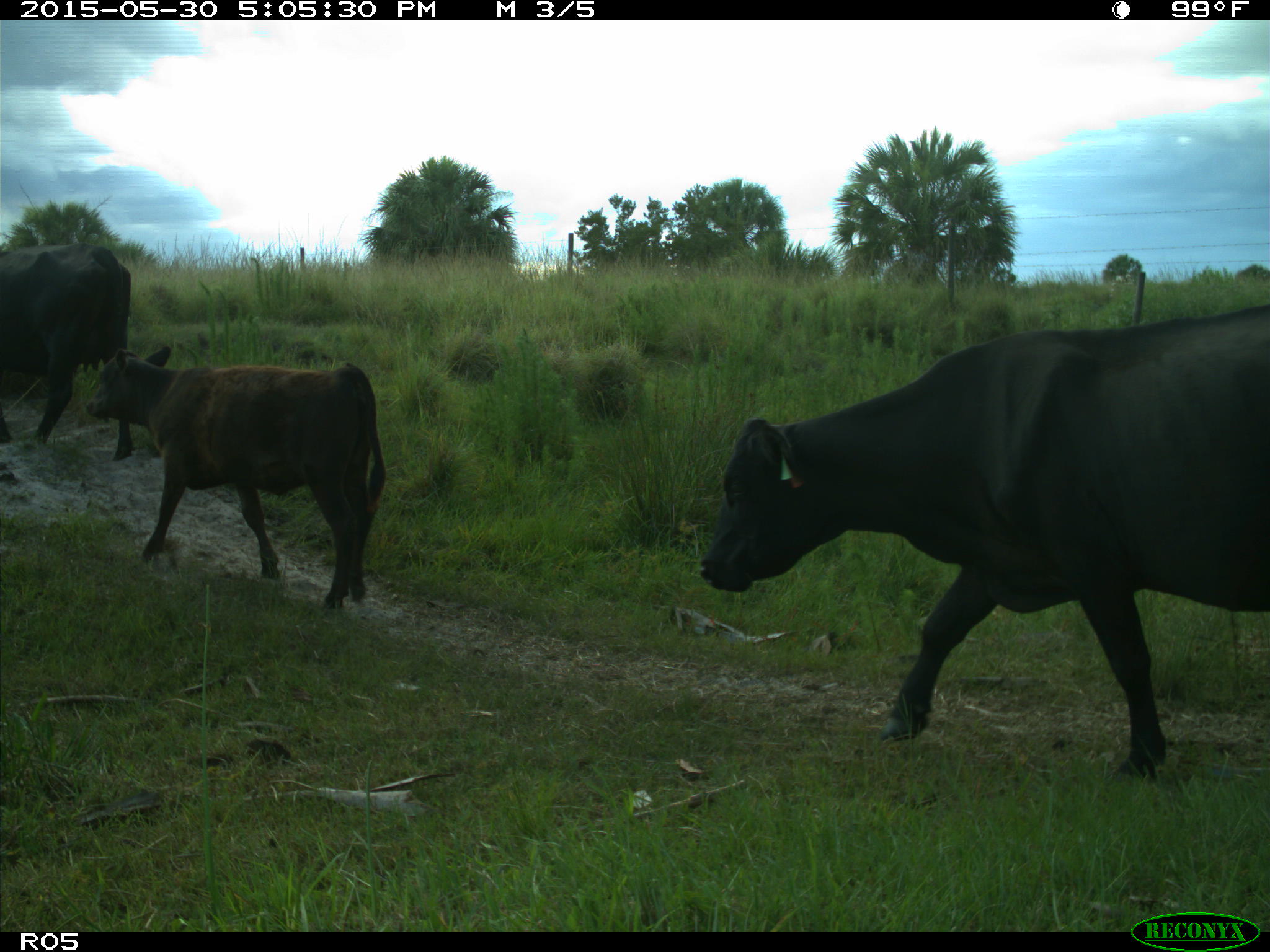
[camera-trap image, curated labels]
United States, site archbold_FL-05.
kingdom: Animalia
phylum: Chordata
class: Mammalia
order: Artiodactyla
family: Bovidae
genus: Bos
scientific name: Bos taurus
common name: domestic cow